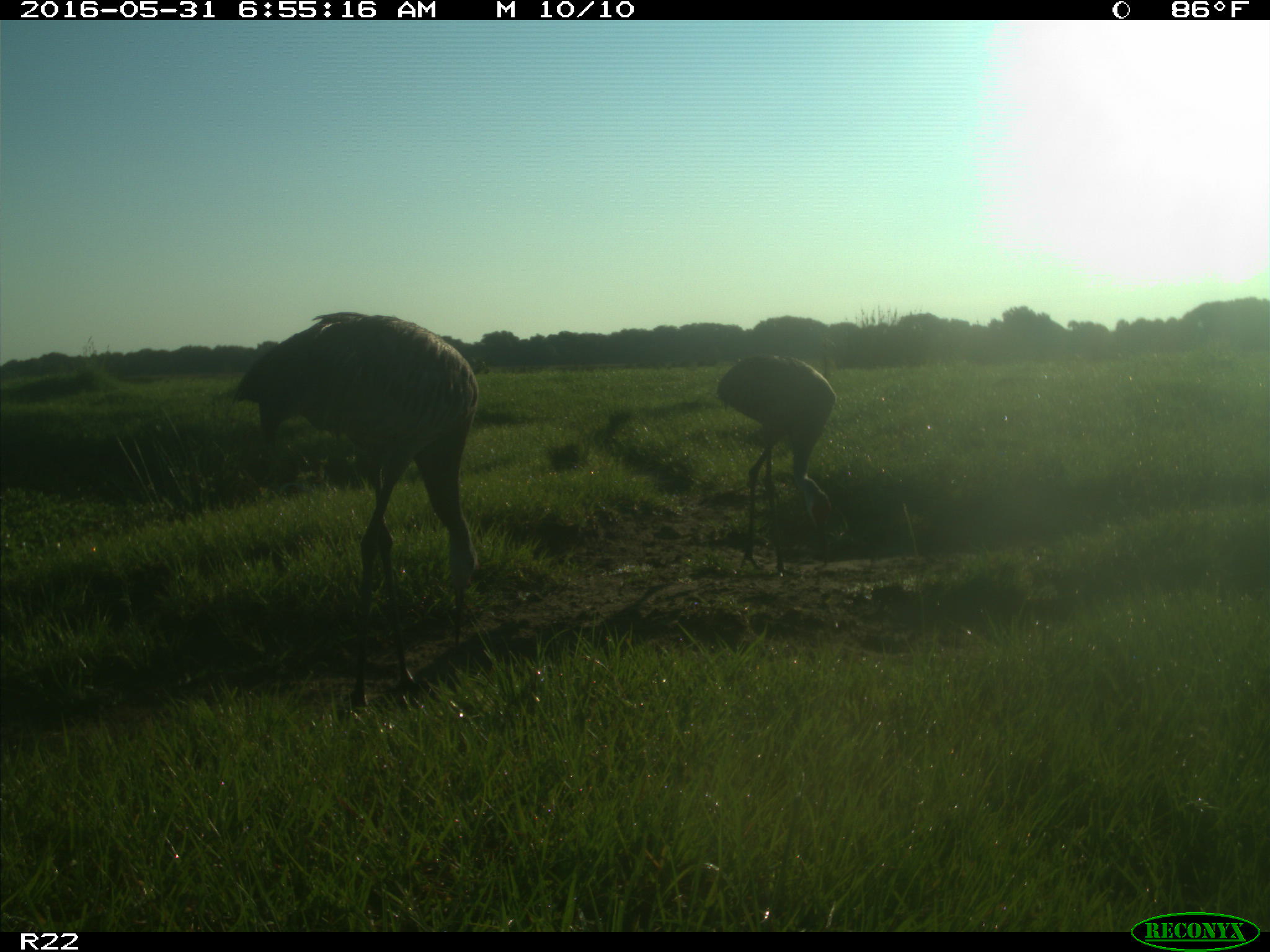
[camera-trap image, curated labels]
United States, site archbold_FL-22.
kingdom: Animalia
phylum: Chordata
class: Aves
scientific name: Aves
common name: birds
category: unidentified bird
Unidentified bird (birds) (Aves).